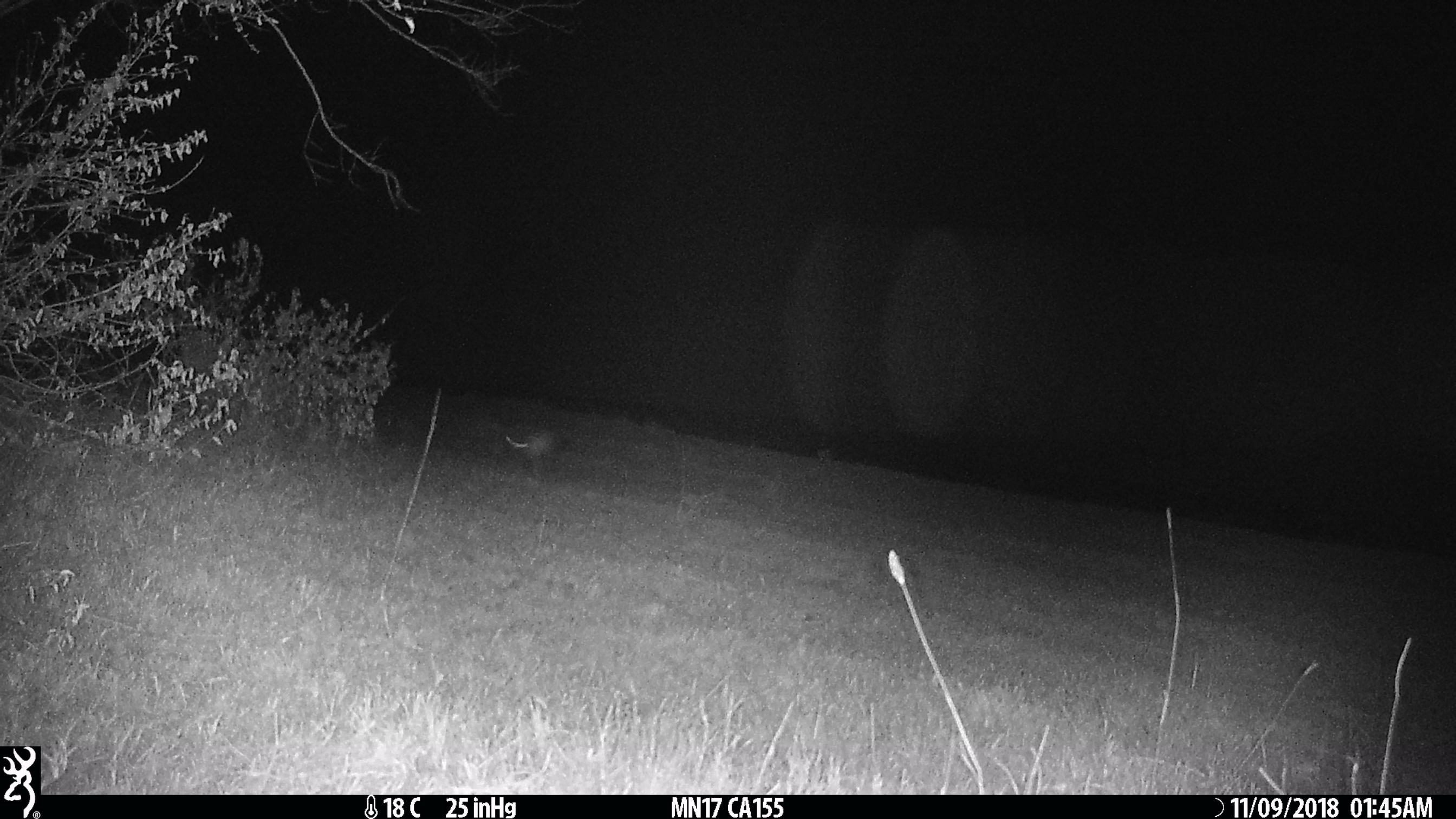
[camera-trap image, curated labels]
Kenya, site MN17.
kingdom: Animalia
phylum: Chordata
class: Mammalia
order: Rodentia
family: Pedetidae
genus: Pedetes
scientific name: Pedetes capensis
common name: springhare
Springhare (Pedetes capensis).